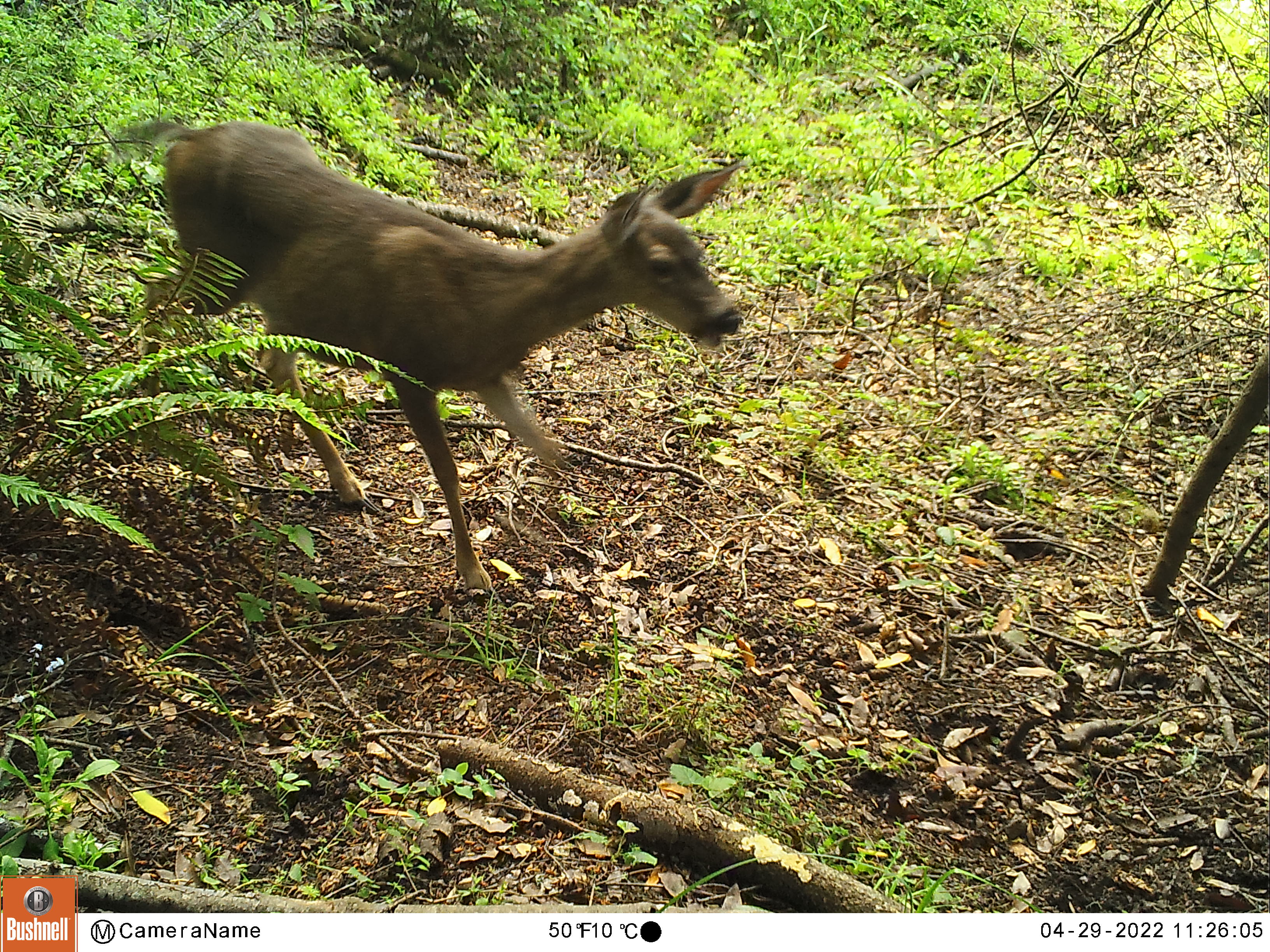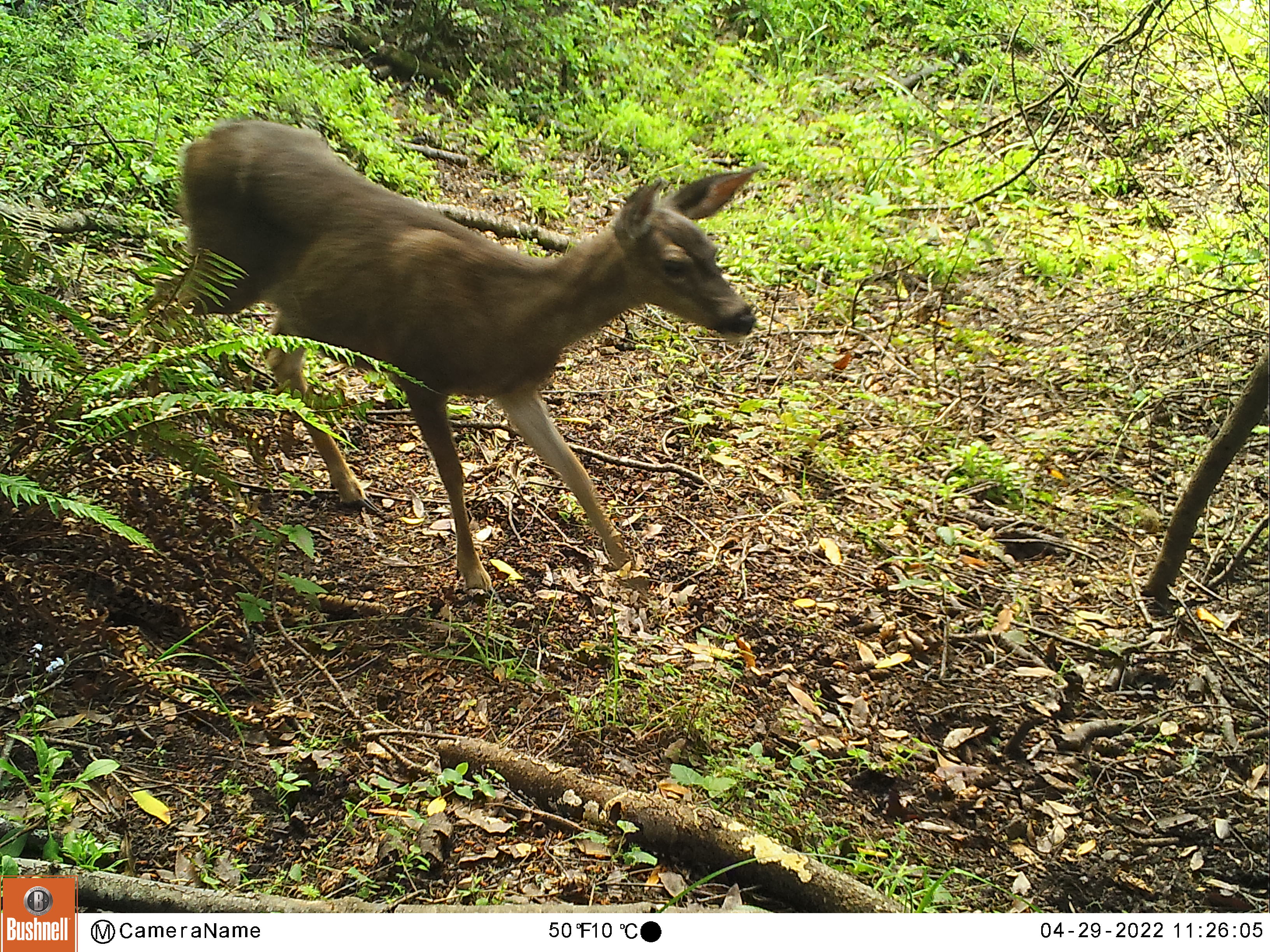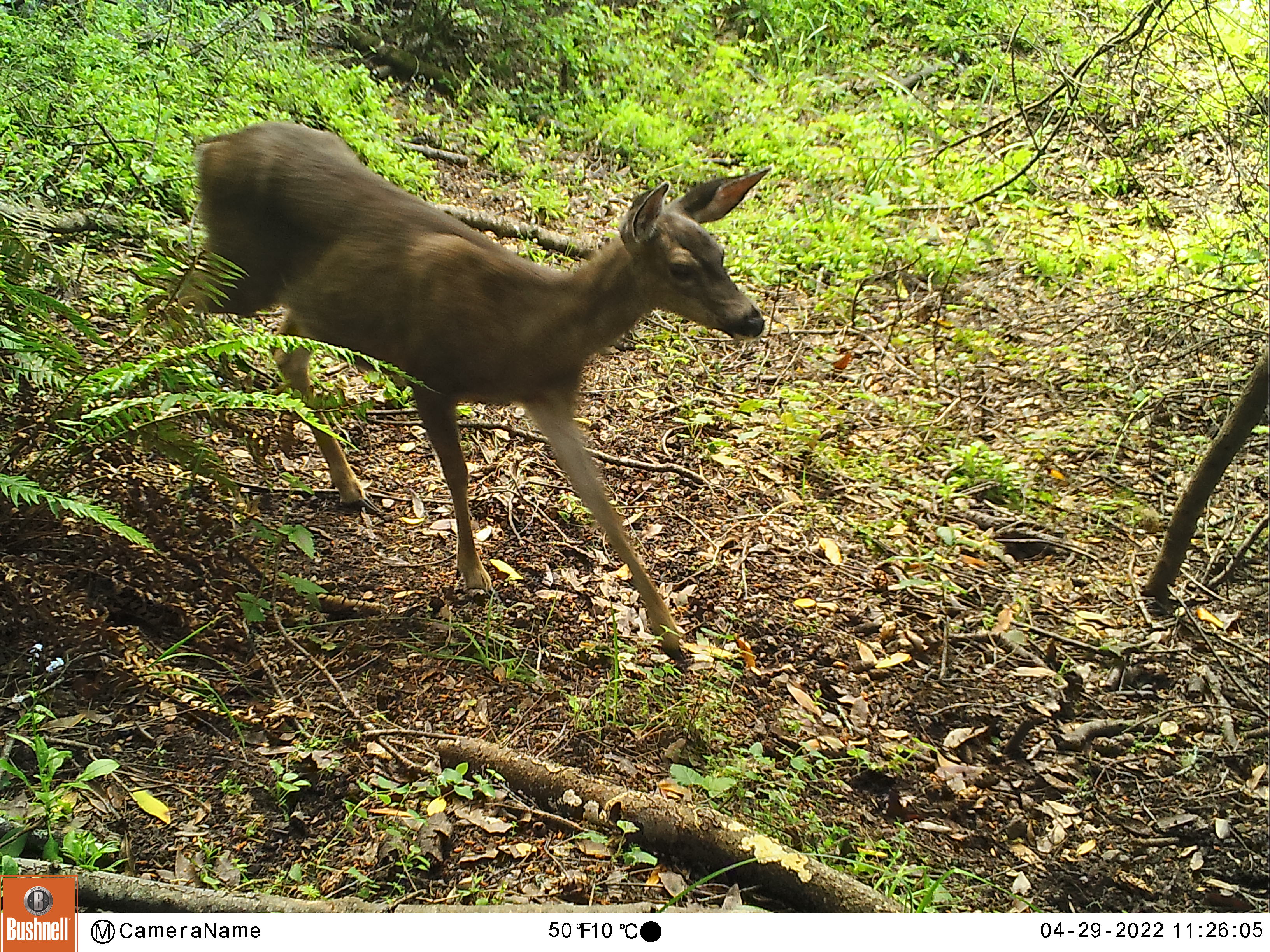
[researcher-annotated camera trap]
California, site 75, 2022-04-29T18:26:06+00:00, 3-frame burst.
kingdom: Animalia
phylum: Chordata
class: Mammalia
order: Artiodactyla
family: Cervidae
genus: Odocoileus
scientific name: Odocoileus hemionus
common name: mule deer